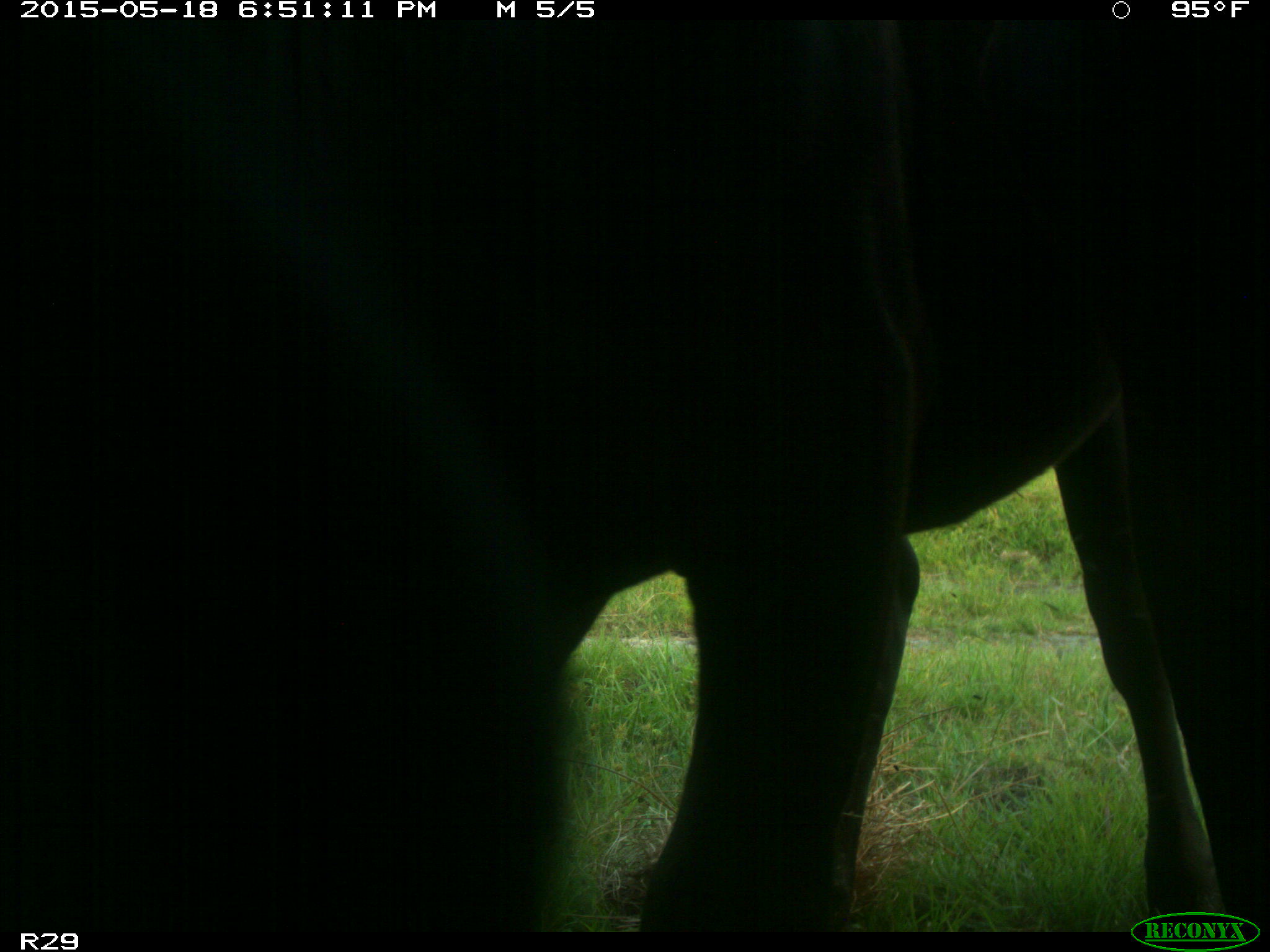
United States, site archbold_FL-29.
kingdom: Animalia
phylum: Chordata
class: Mammalia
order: Artiodactyla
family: Bovidae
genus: Bos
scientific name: Bos taurus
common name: domestic cow